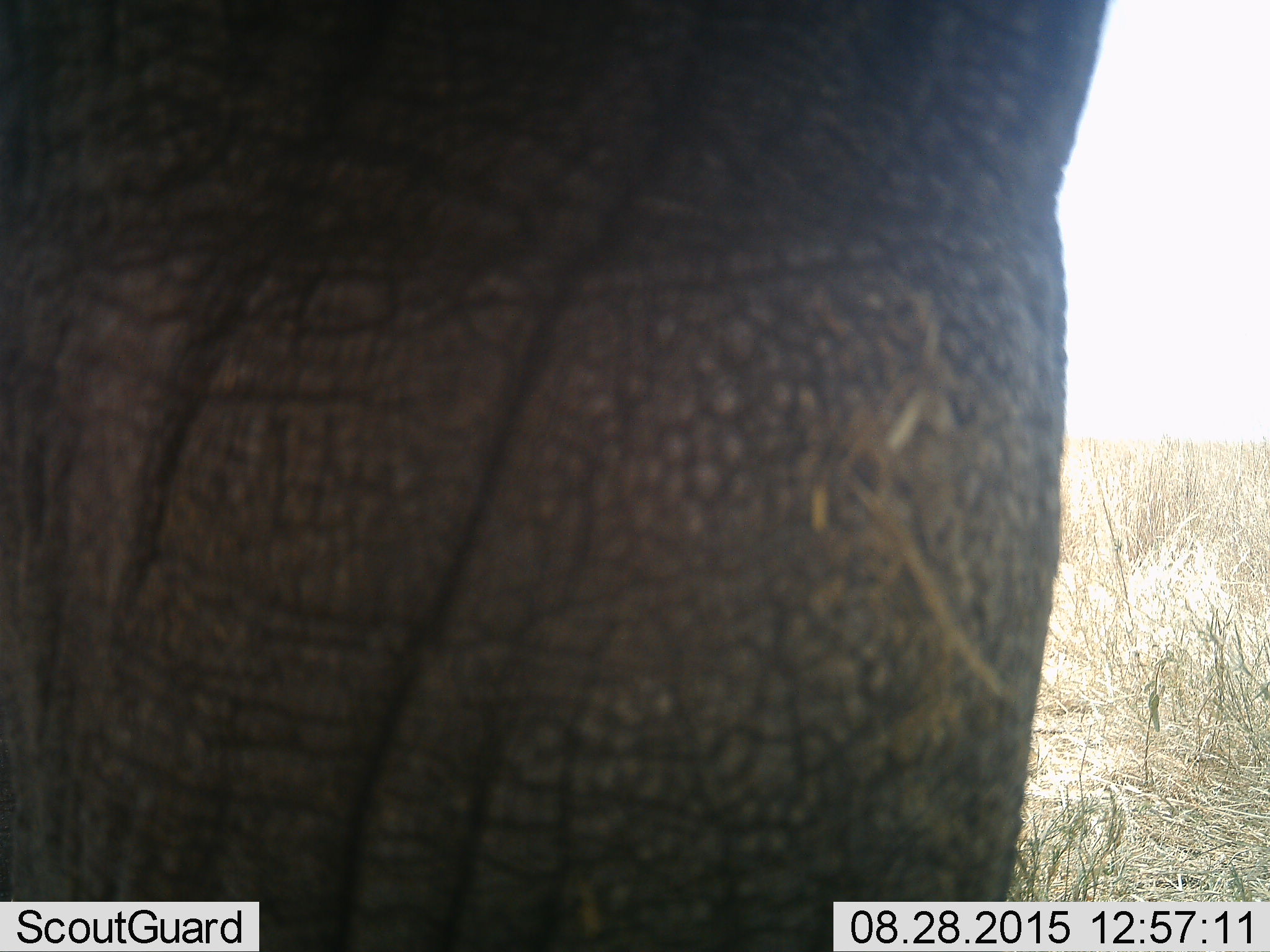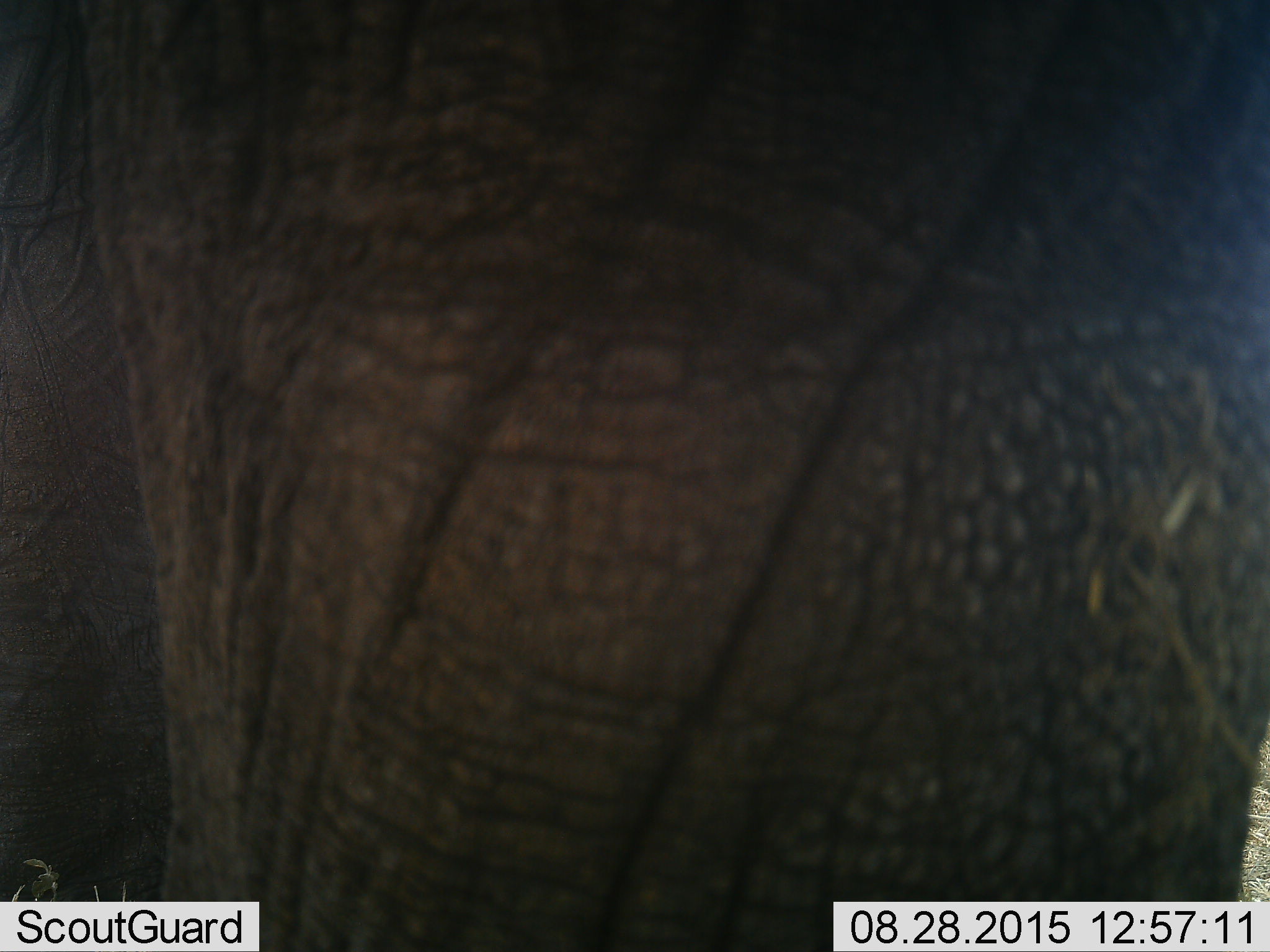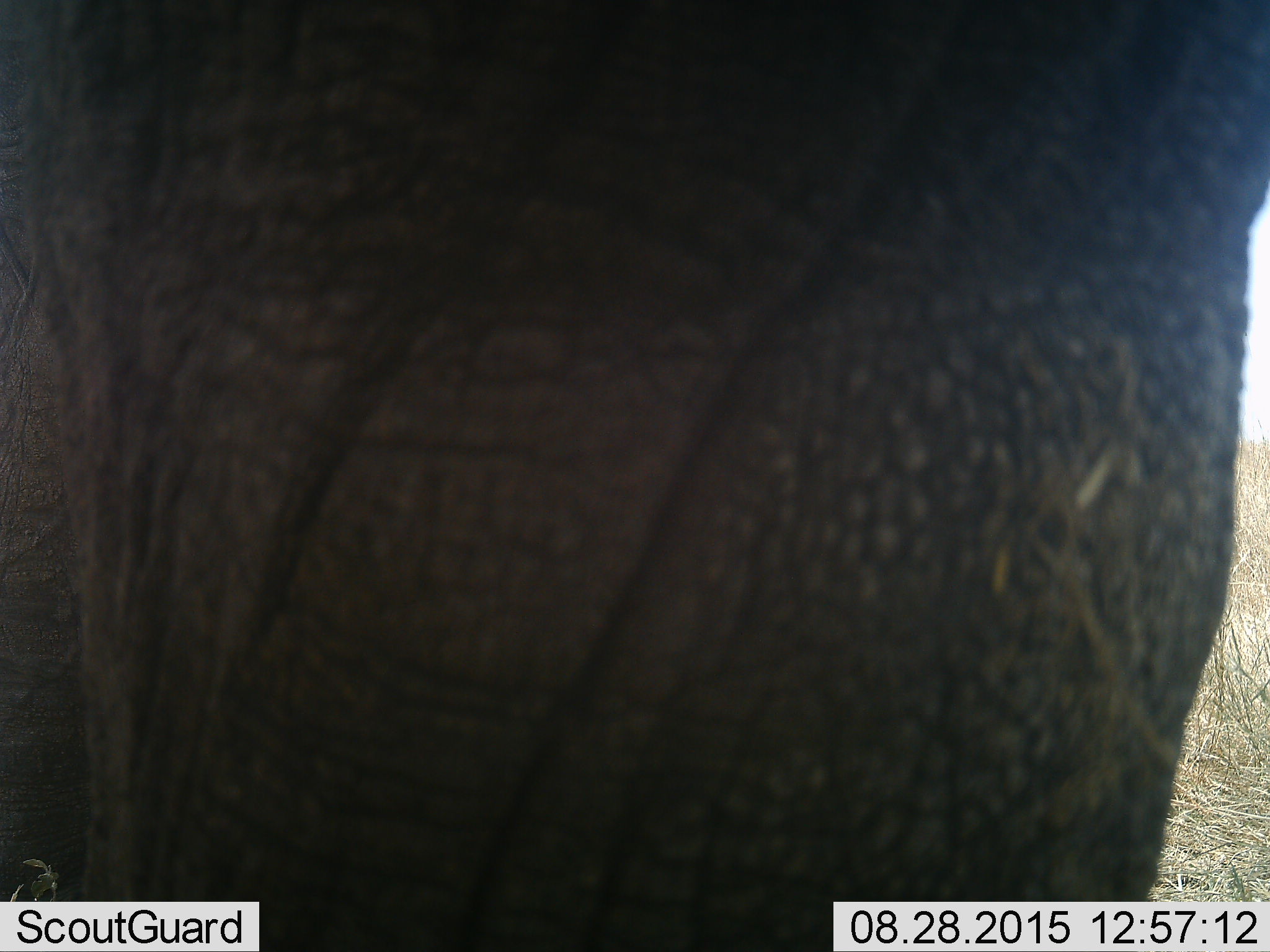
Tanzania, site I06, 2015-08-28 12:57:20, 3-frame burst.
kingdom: Animalia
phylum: Chordata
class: Mammalia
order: Proboscidea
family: Elephantidae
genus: Loxodonta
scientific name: Loxodonta africana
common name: african bush elephant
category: elephant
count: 1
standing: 70%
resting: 0%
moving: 30%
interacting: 10%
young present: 0%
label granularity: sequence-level